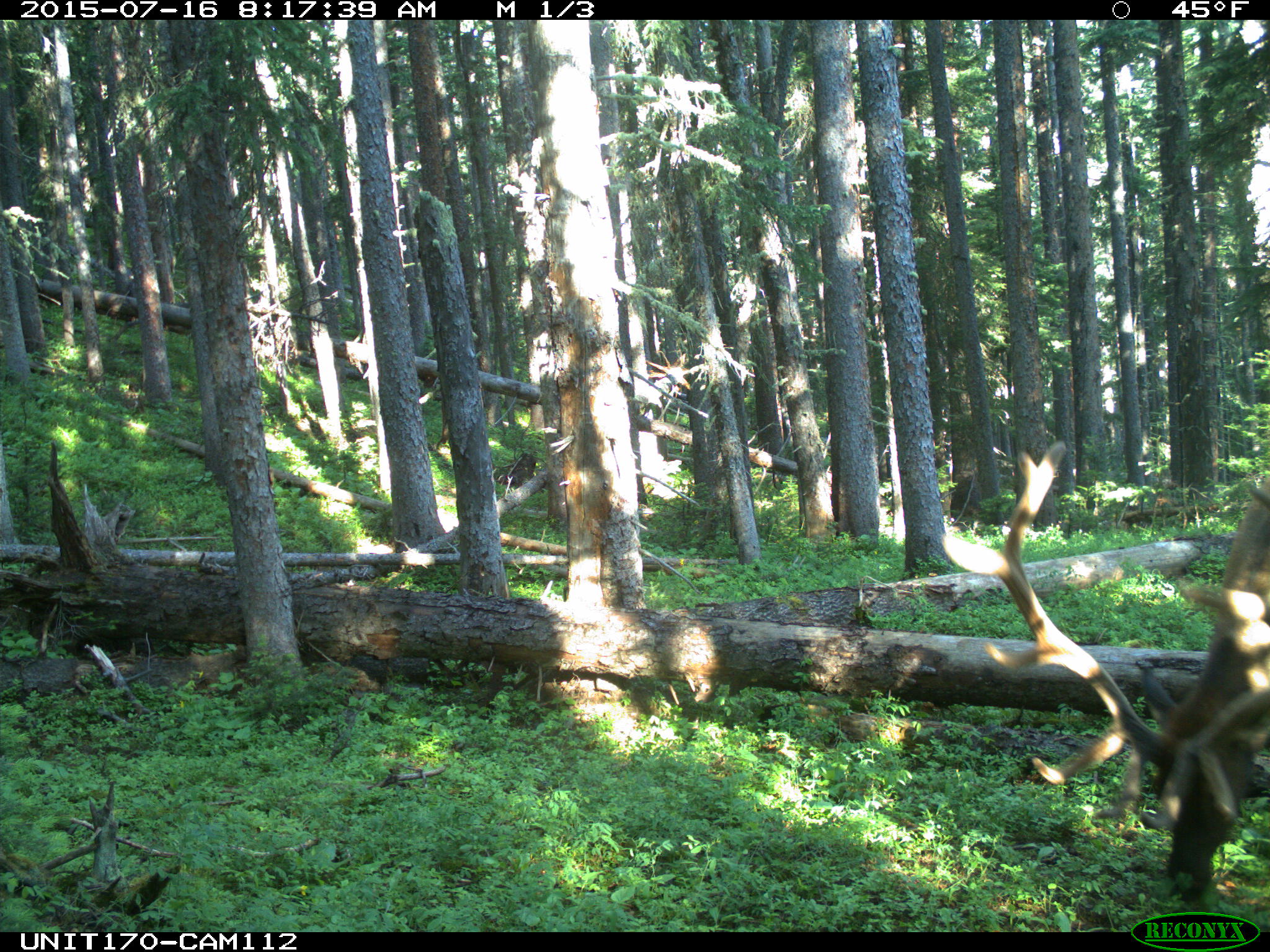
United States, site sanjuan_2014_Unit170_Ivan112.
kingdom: Animalia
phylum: Chordata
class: Mammalia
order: Artiodactyla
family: Cervidae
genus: Cervus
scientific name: Cervus elaphus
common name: red deer